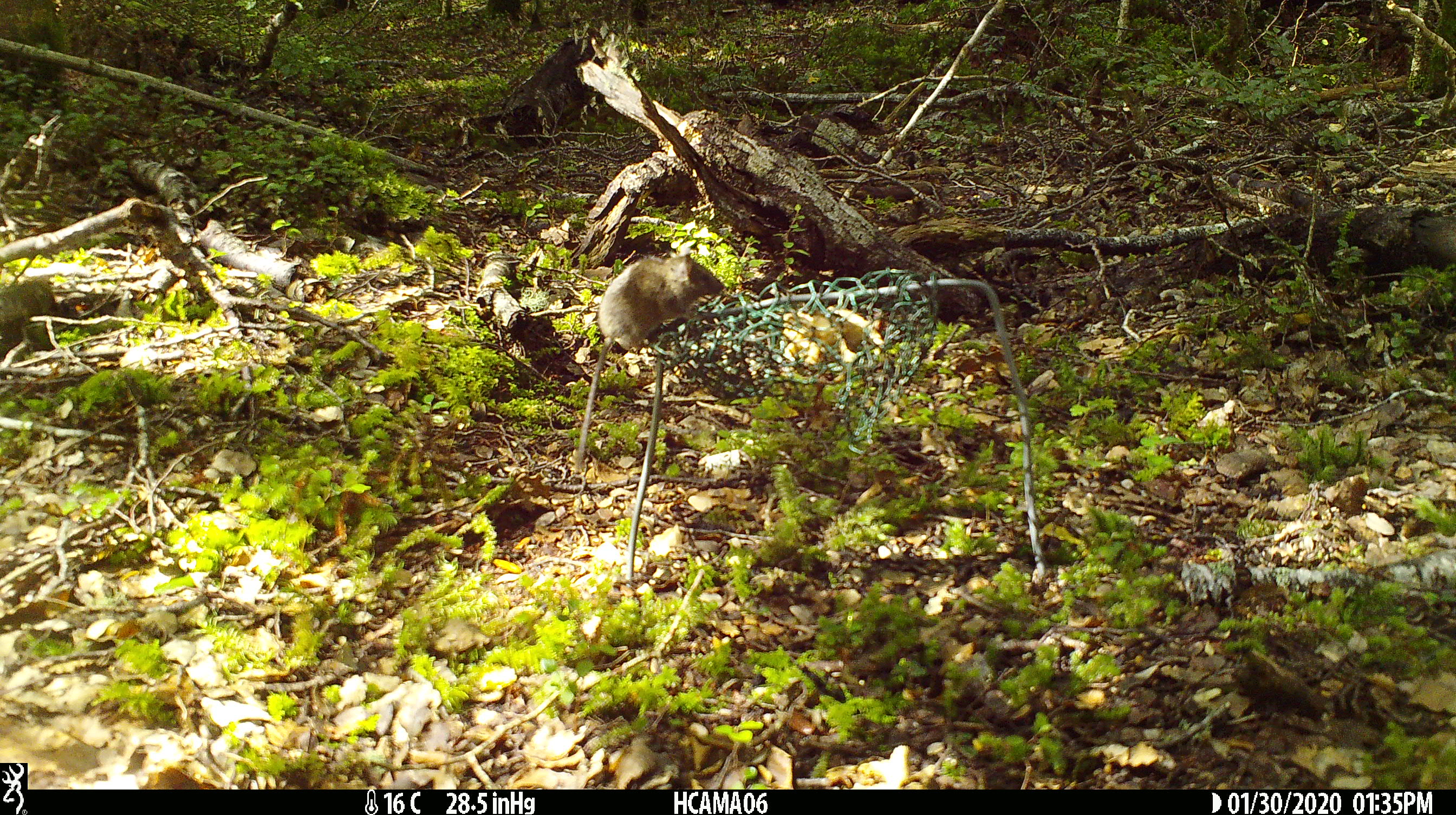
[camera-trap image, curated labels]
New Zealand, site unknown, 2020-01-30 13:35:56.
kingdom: Animalia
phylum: Chordata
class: Mammalia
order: Rodentia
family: Muridae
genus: Mus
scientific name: Mus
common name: mouse